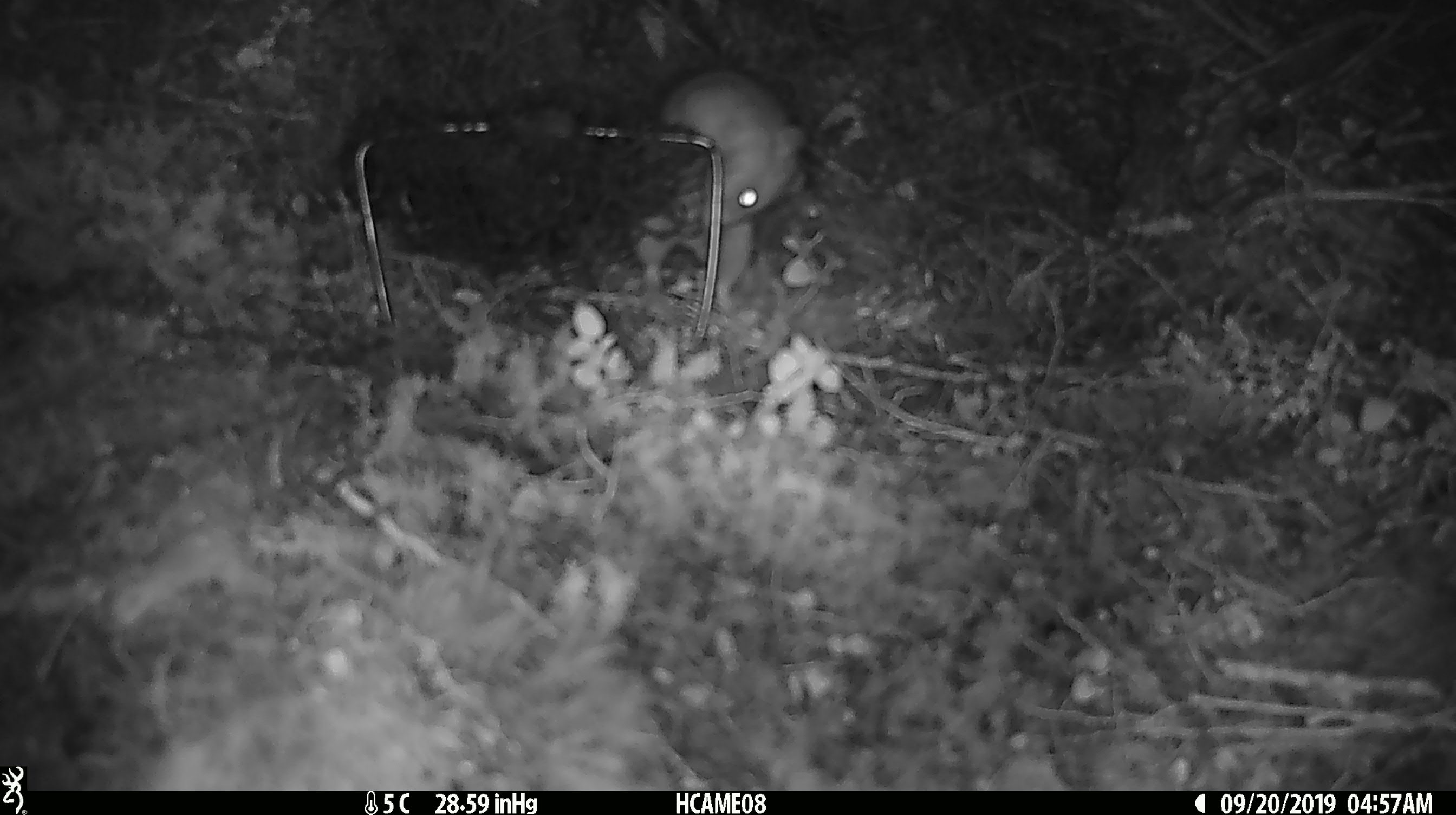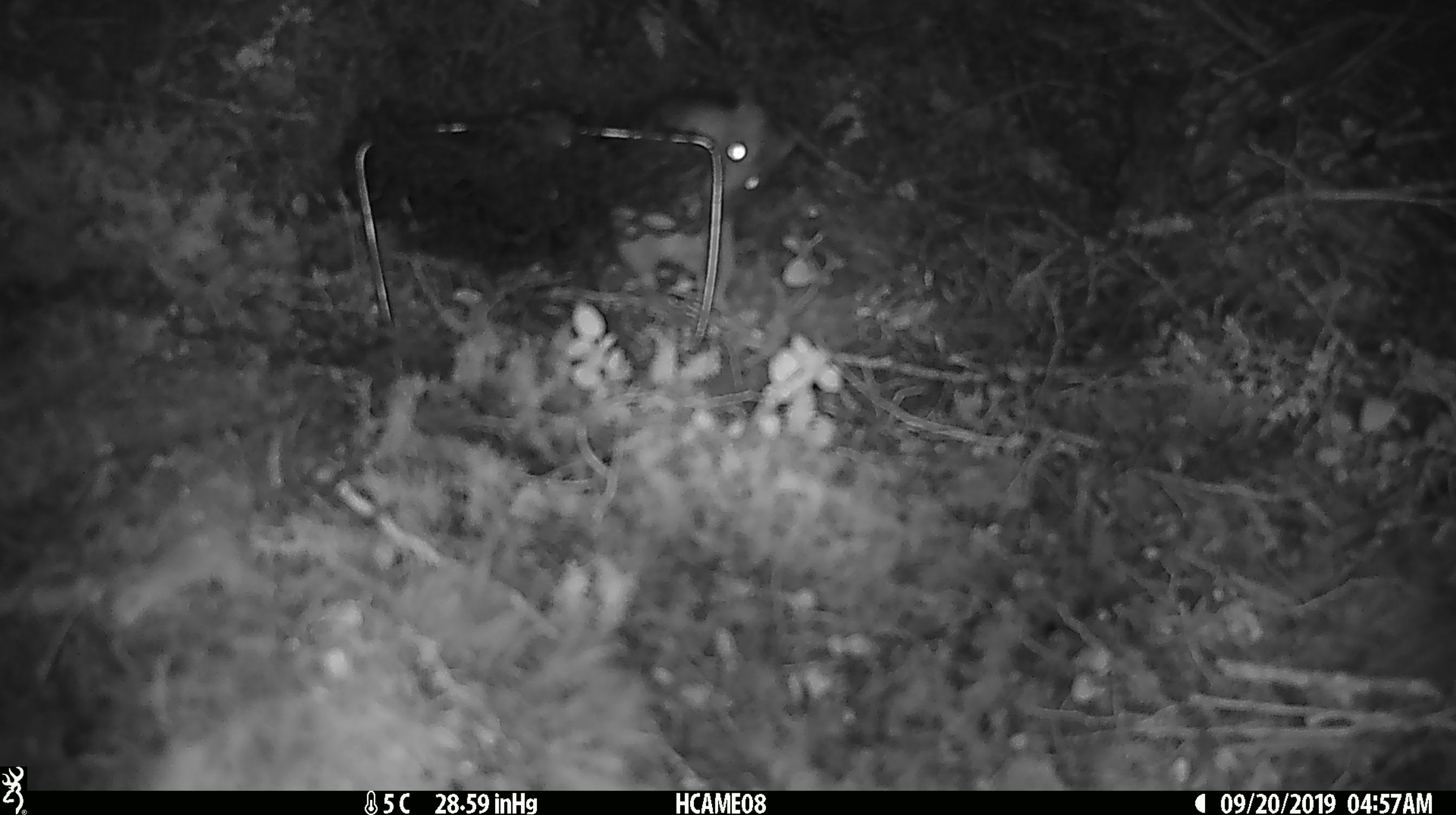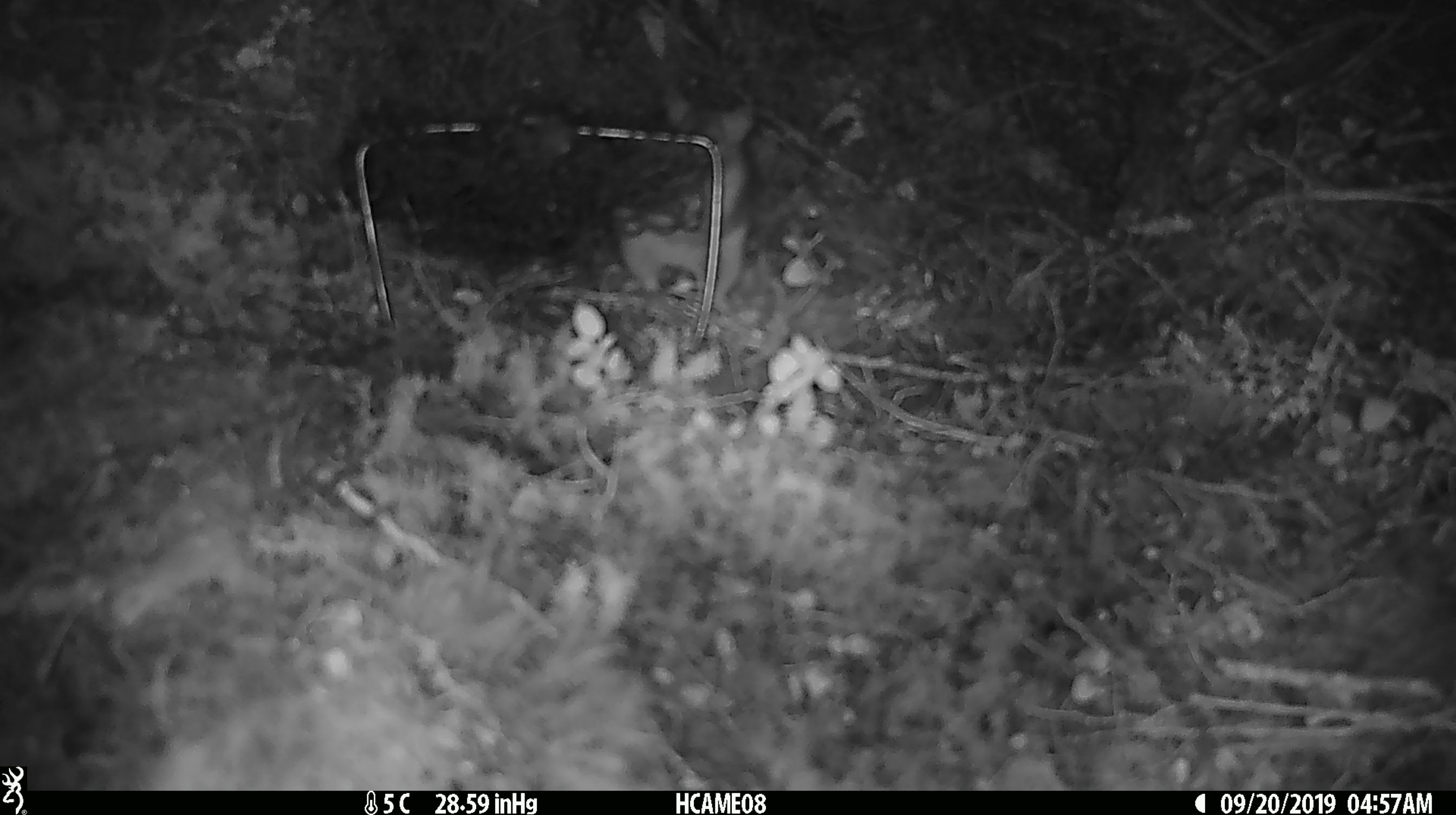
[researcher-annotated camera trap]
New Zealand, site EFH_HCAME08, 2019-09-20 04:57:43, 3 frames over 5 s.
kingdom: Animalia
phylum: Chordata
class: Mammalia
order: Rodentia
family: Muridae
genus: Rattus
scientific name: Rattus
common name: rat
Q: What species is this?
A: Rat (Rattus).